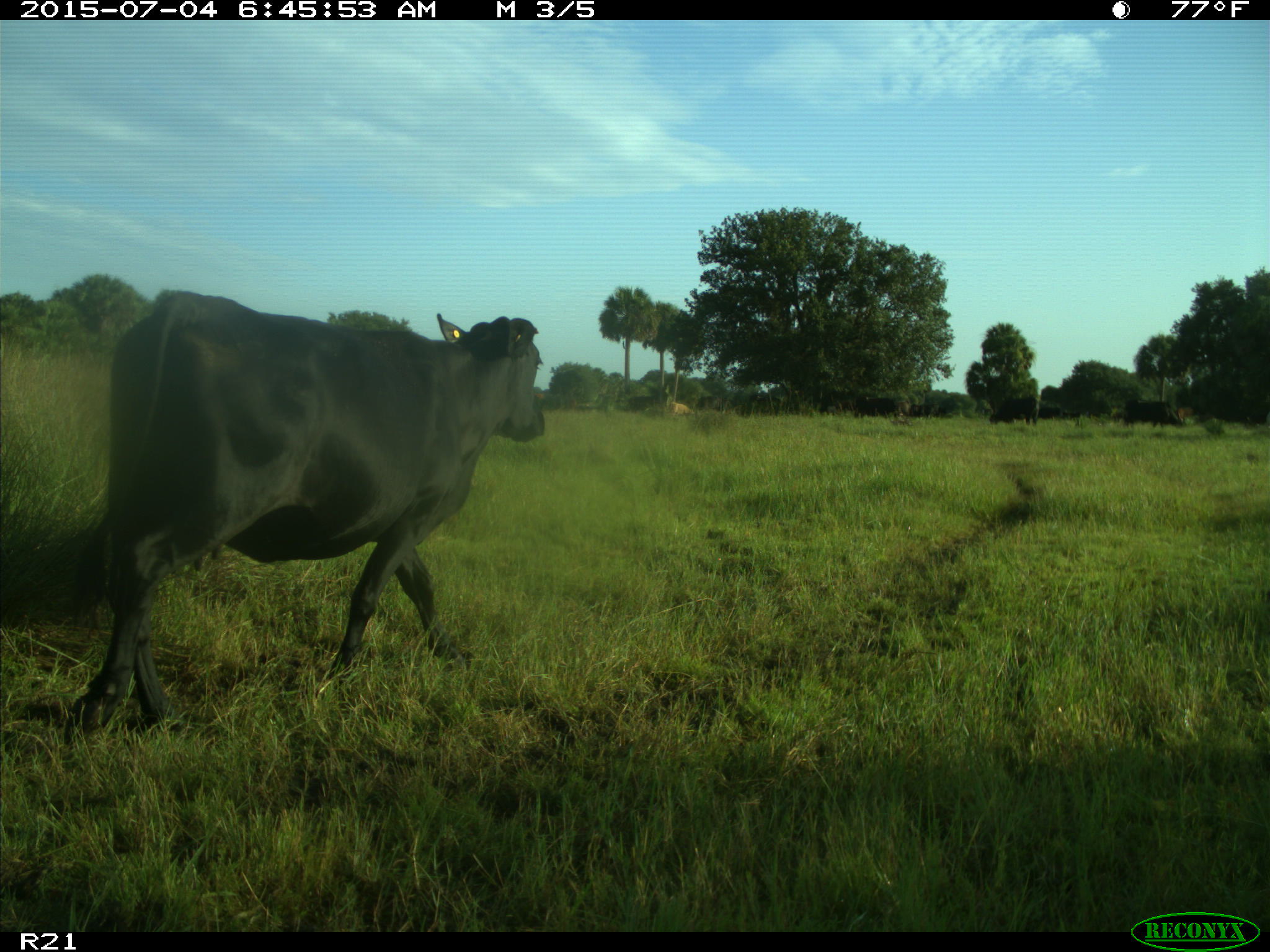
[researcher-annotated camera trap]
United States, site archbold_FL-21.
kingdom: Animalia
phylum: Chordata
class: Mammalia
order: Artiodactyla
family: Bovidae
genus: Bos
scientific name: Bos taurus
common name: domestic cow